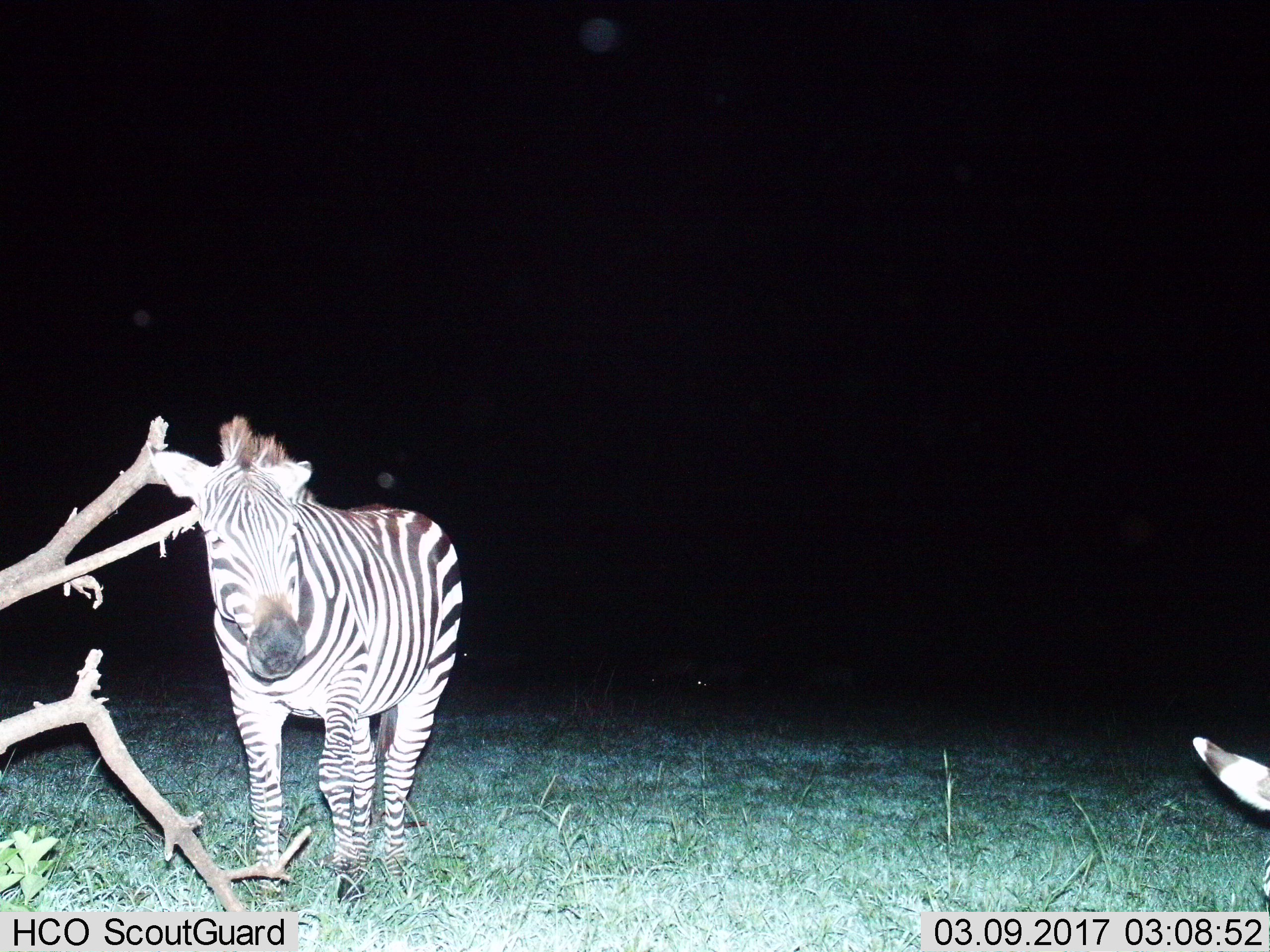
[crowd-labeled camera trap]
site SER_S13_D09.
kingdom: Animalia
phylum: Chordata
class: Mammalia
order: Perissodactyla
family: Equidae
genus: Equus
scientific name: Equus quagga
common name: plains zebra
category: zebraplains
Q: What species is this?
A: Zebraplains (plains zebra) (Equus quagga).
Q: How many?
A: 2.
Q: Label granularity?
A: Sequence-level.